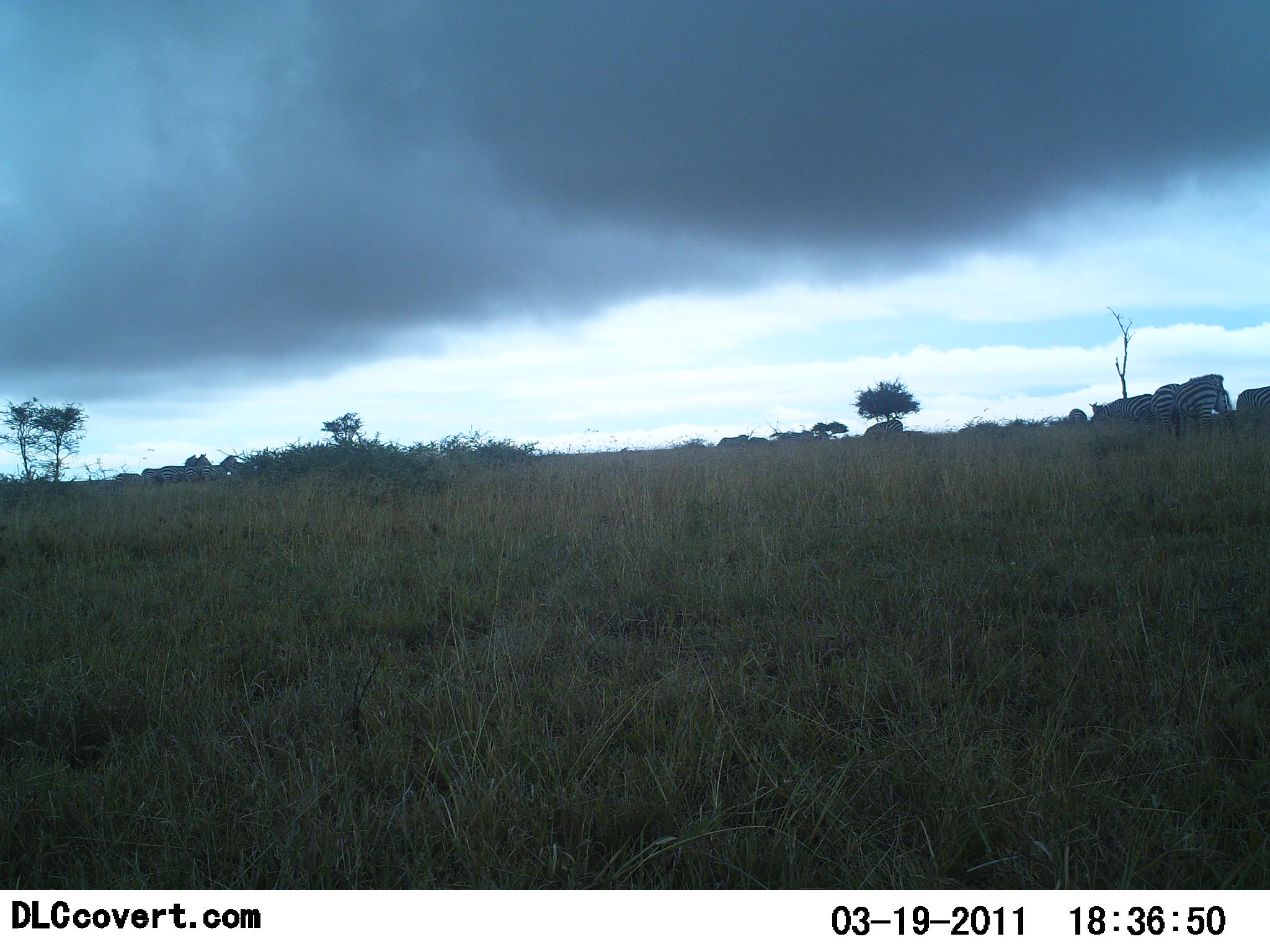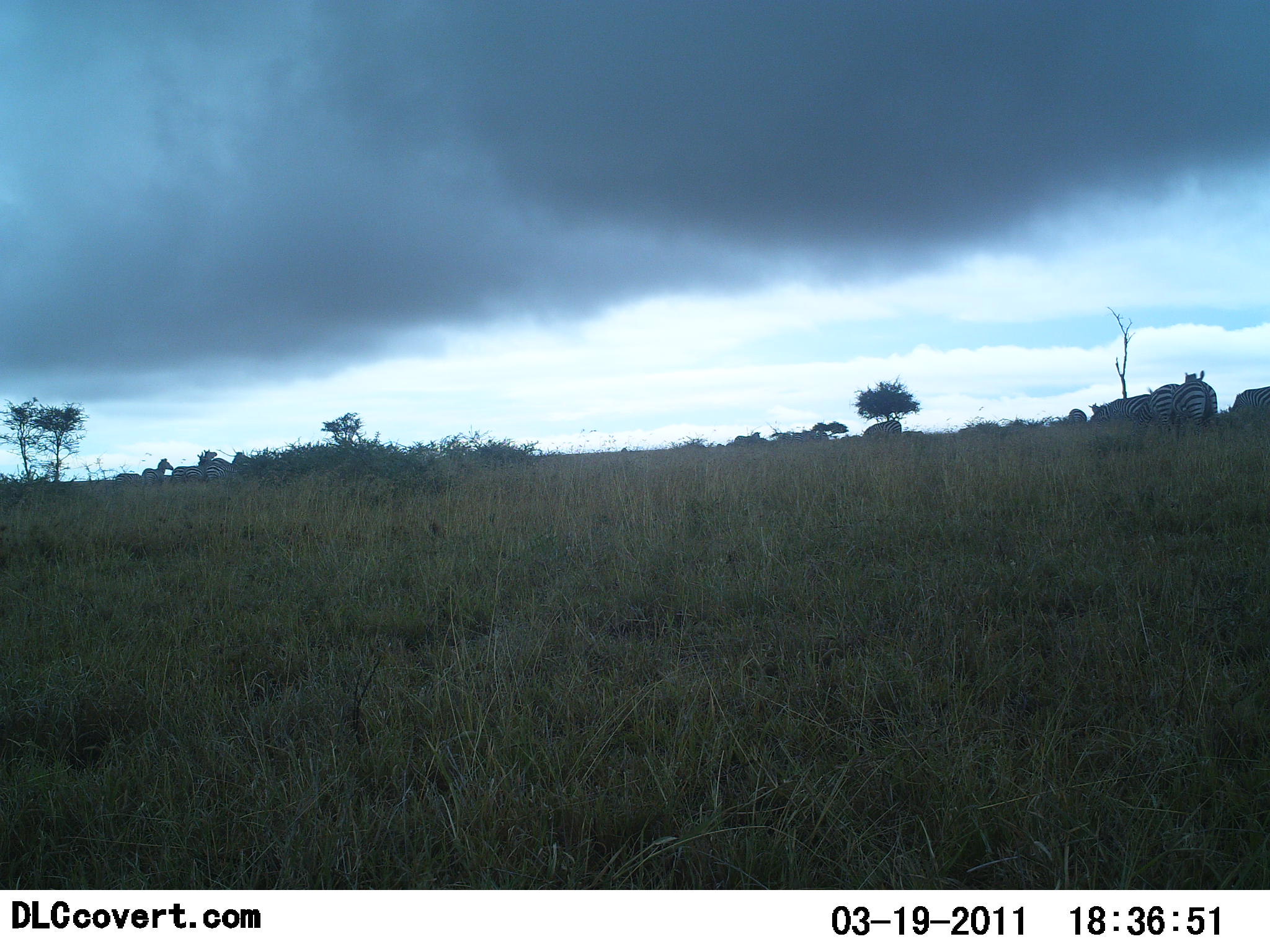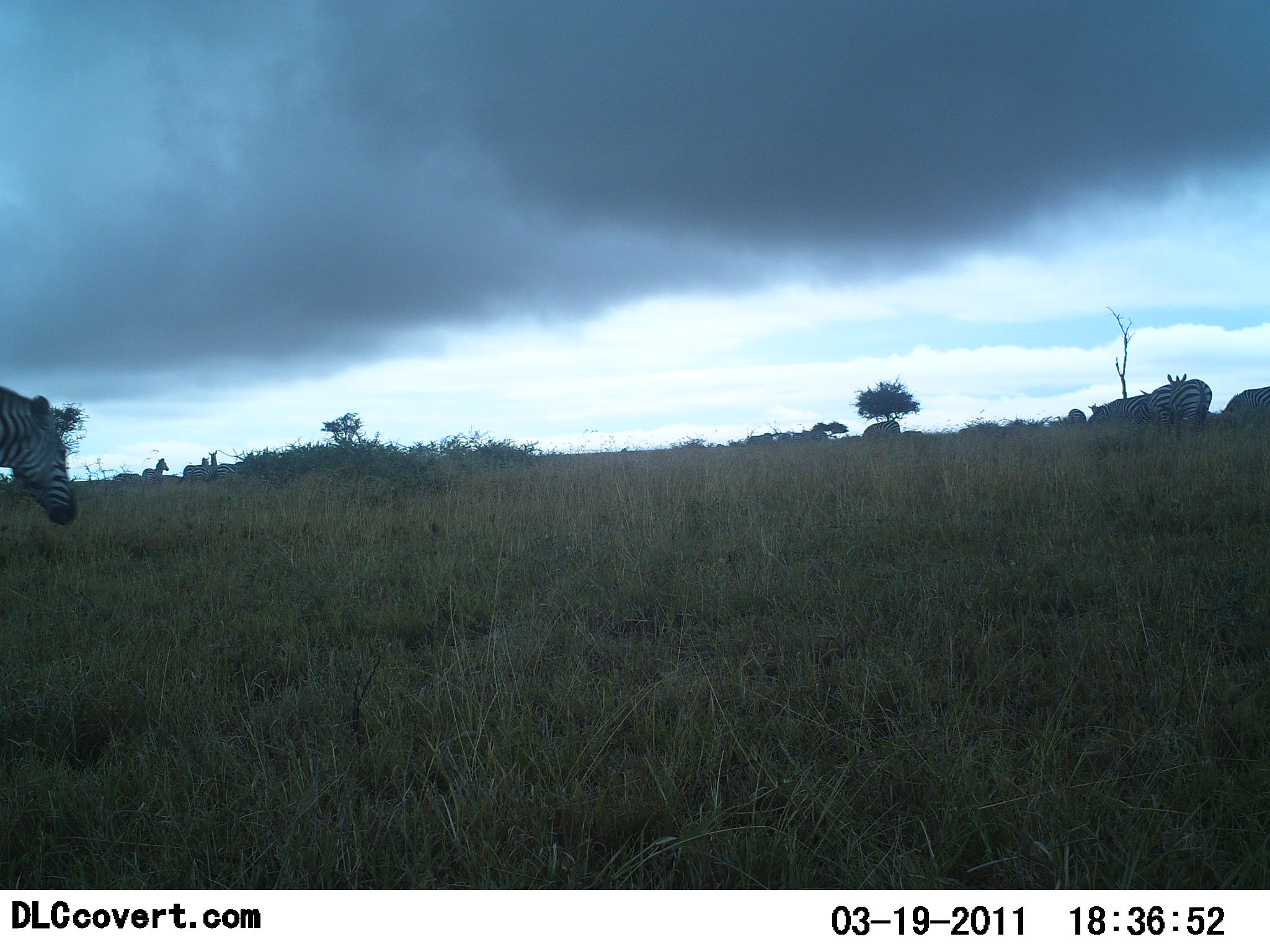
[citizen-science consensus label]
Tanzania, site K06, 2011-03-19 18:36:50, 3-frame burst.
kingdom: Animalia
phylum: Chordata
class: Mammalia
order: Perissodactyla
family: Equidae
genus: Equus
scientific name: Equus quagga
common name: plains zebra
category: zebra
Zebra (plains zebra) (Equus quagga), count 10. Behavior (volunteer vote fractions): standing 50%, resting 0%, moving 92%, interacting 8%. Young present (vote fraction): 0%. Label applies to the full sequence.